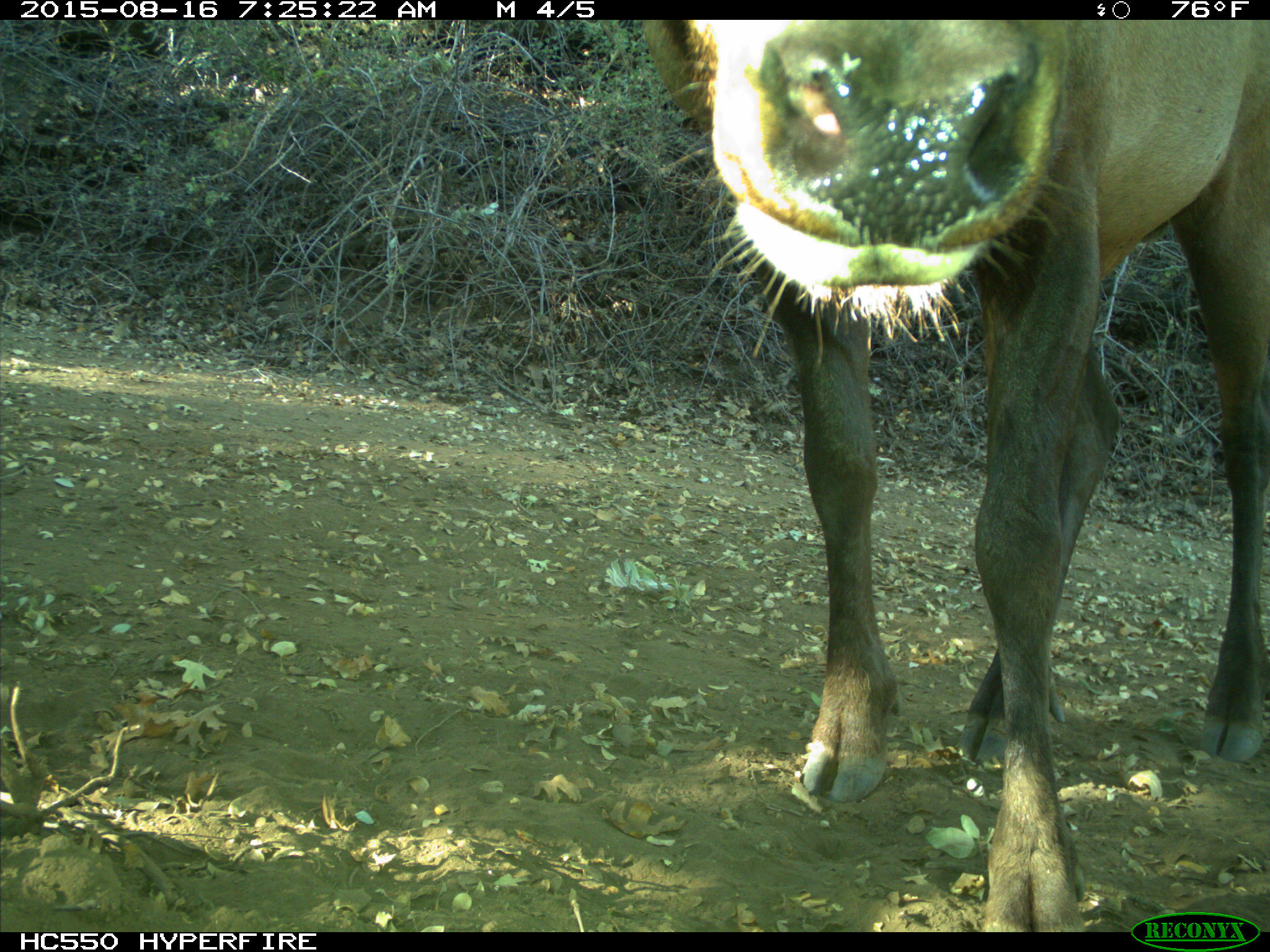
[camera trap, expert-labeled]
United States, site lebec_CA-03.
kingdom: Animalia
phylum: Chordata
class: Mammalia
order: Artiodactyla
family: Cervidae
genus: Cervus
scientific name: Cervus canadensis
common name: elk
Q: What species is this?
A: Cervus canadensis (elk).